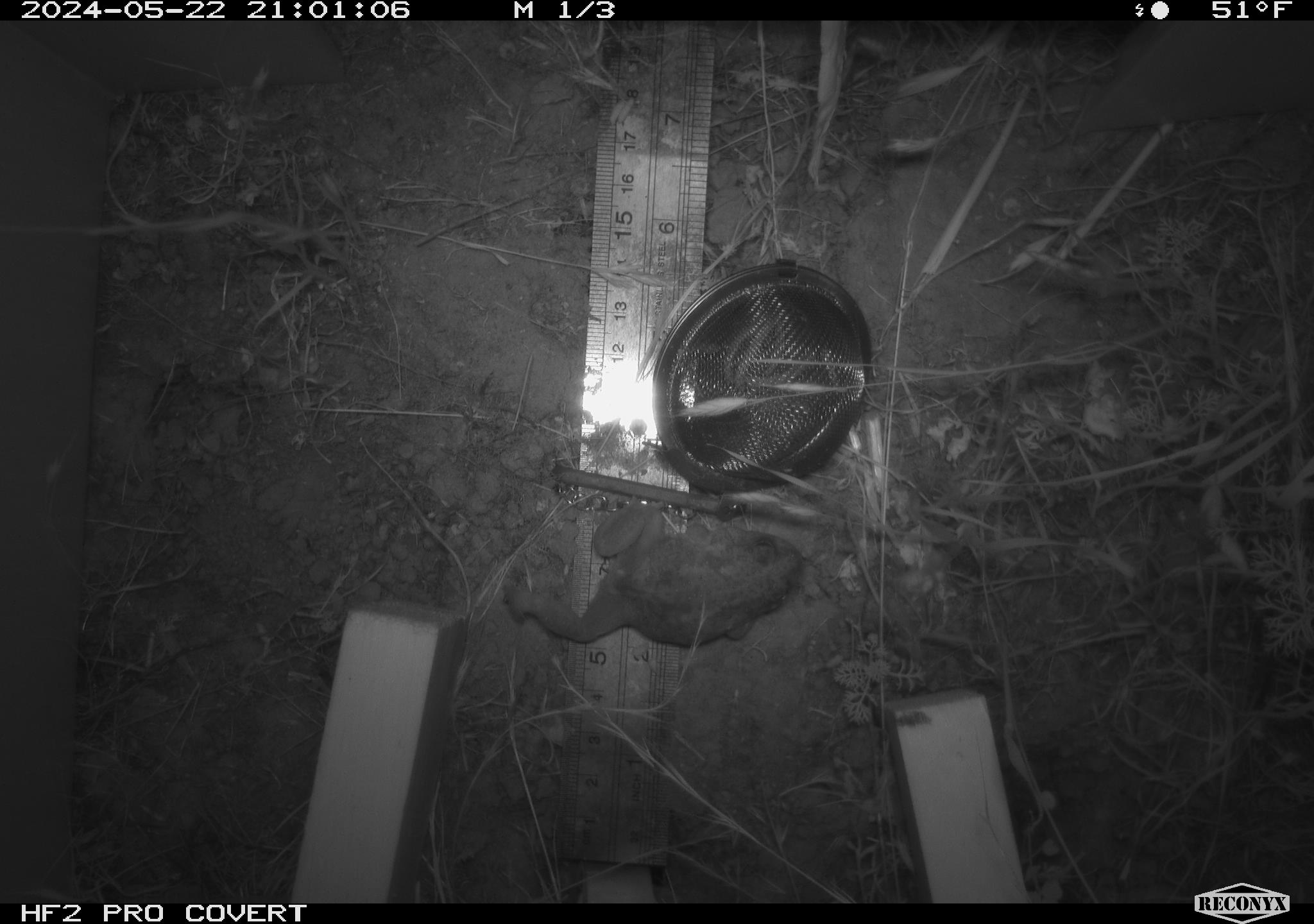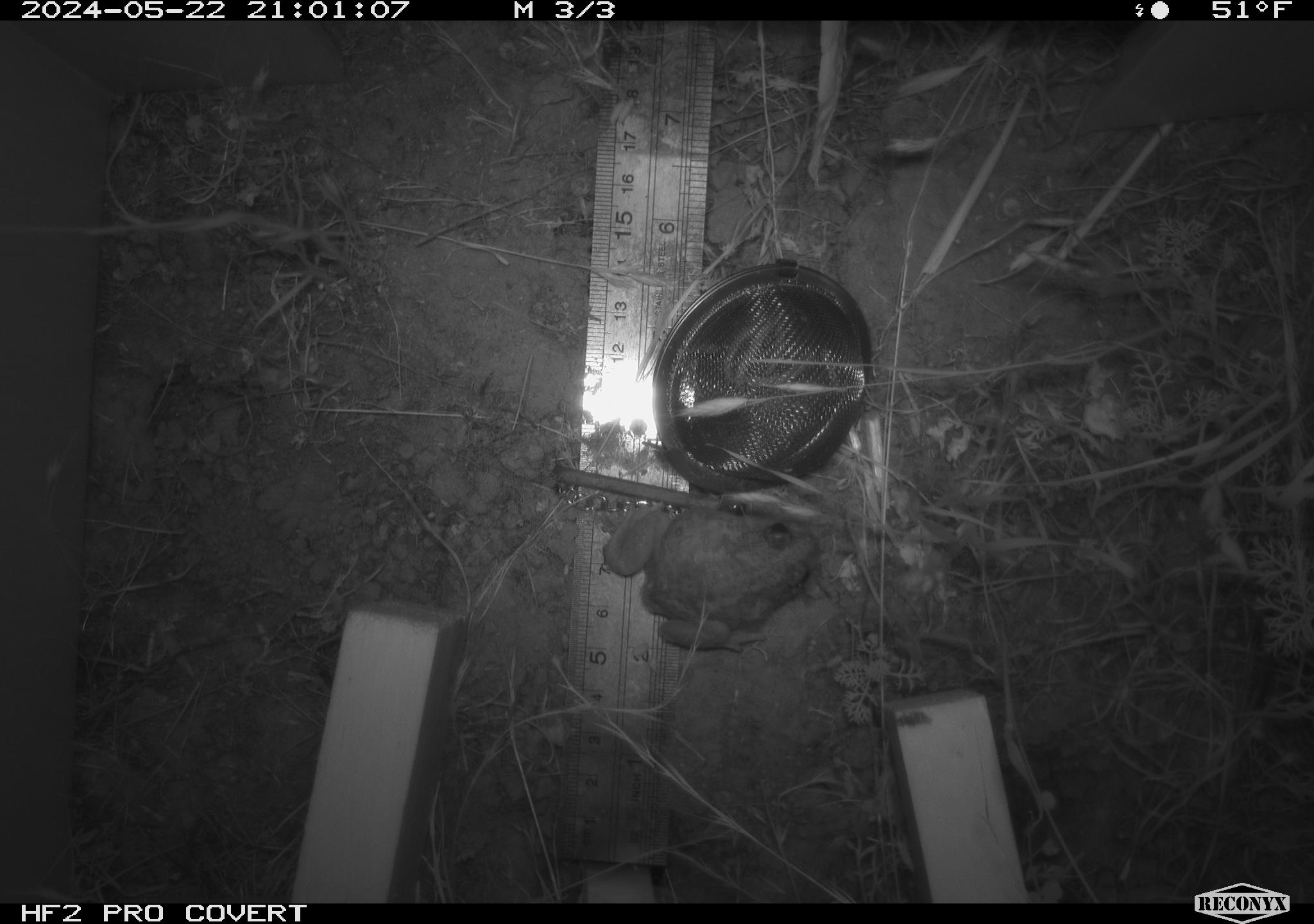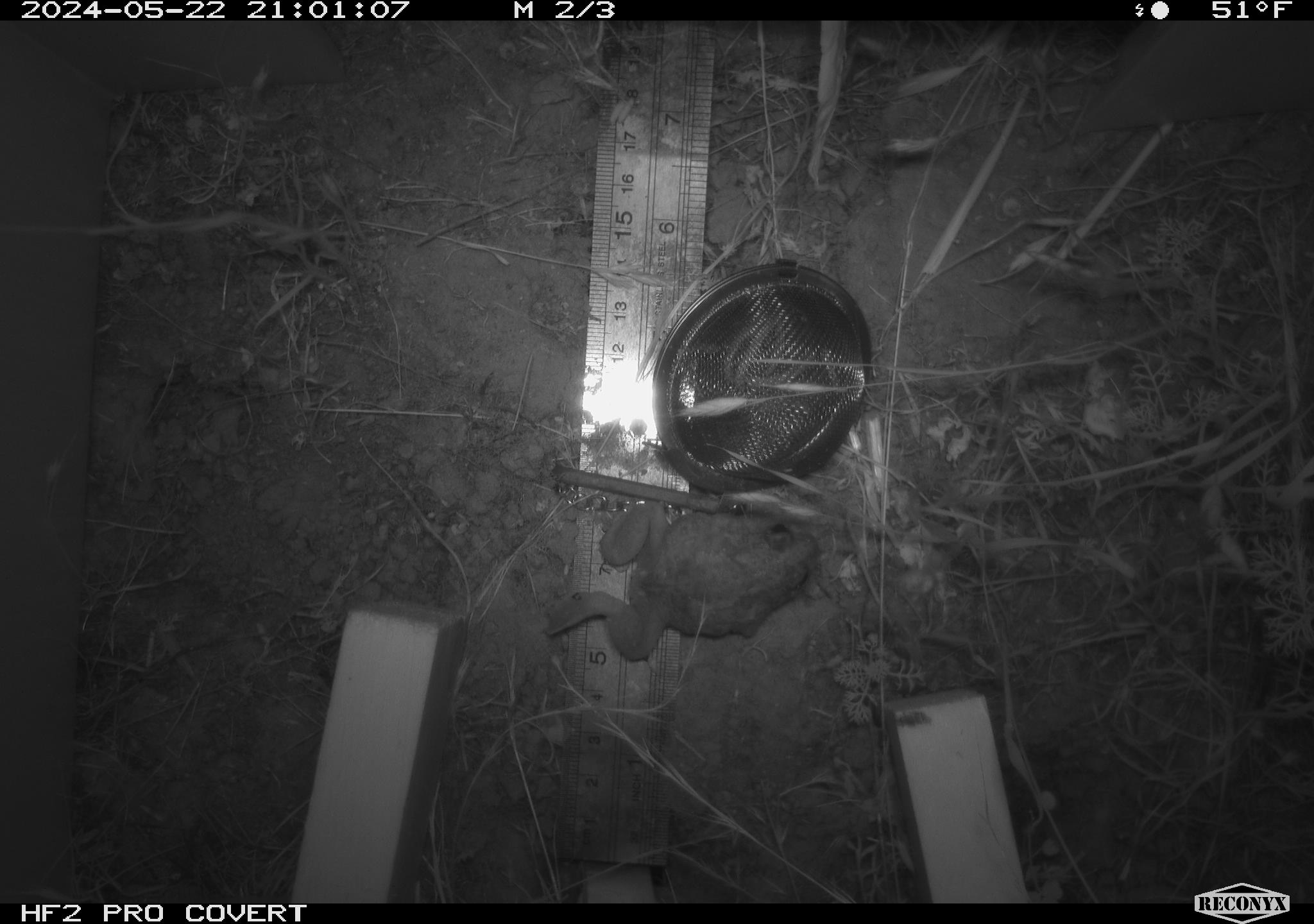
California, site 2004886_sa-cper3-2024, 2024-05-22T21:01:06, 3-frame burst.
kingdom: Animalia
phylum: Chordata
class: Amphibia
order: Anura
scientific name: Anura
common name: frogs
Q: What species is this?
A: Frogs (Anura).